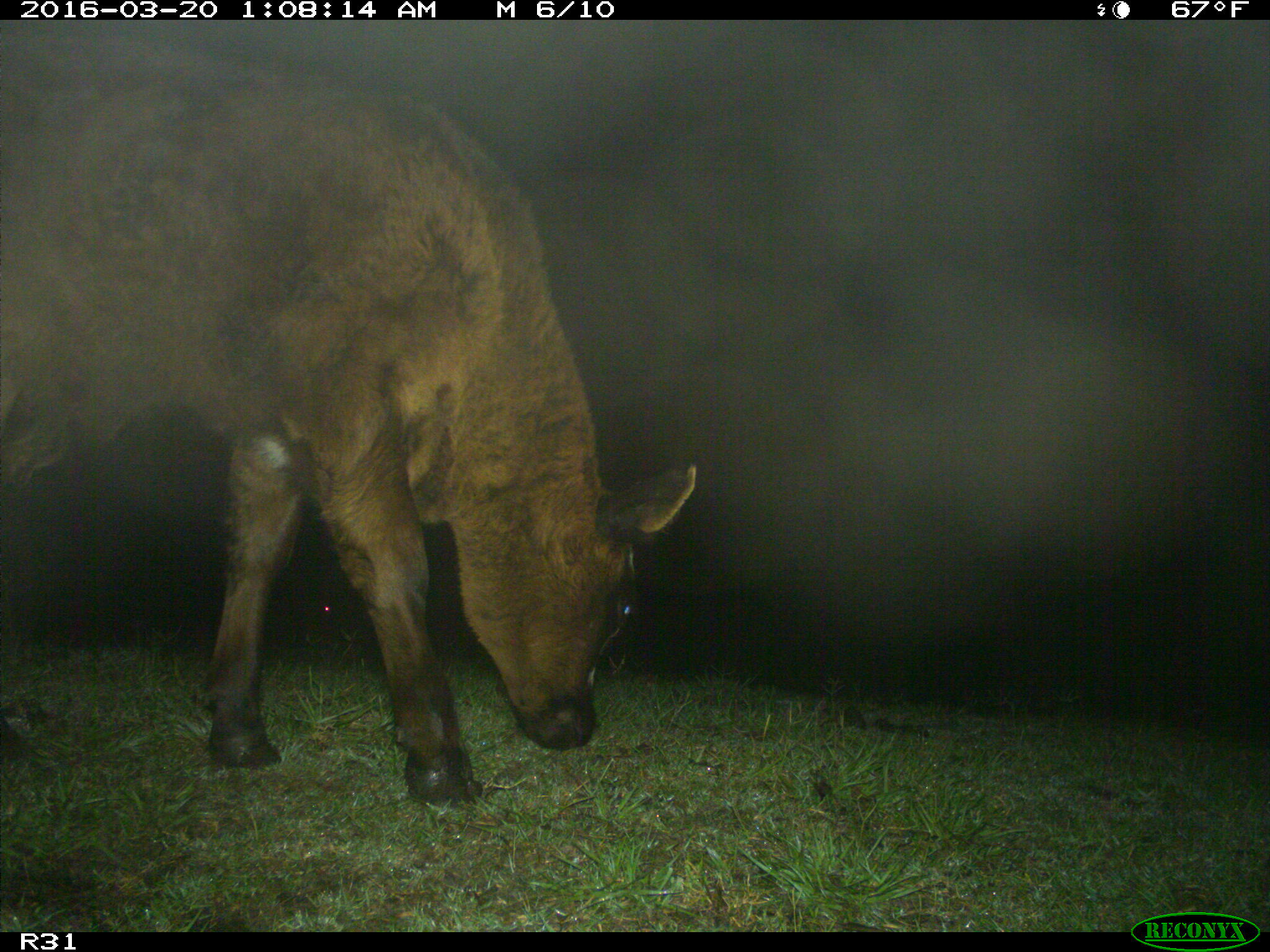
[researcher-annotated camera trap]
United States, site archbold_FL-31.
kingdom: Animalia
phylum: Chordata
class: Mammalia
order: Artiodactyla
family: Bovidae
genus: Bos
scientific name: Bos taurus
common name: domestic cow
Bos taurus (domestic cow).